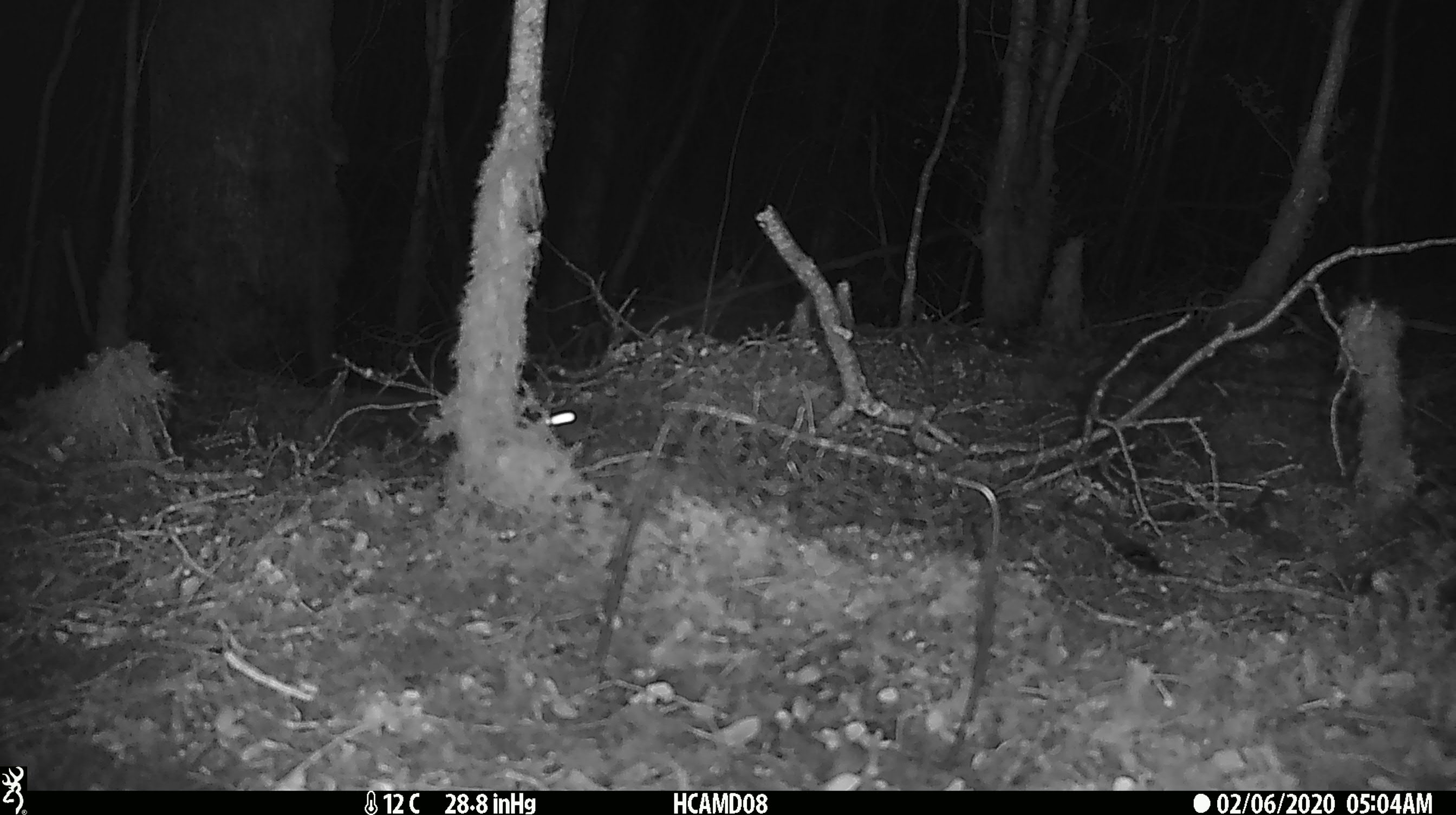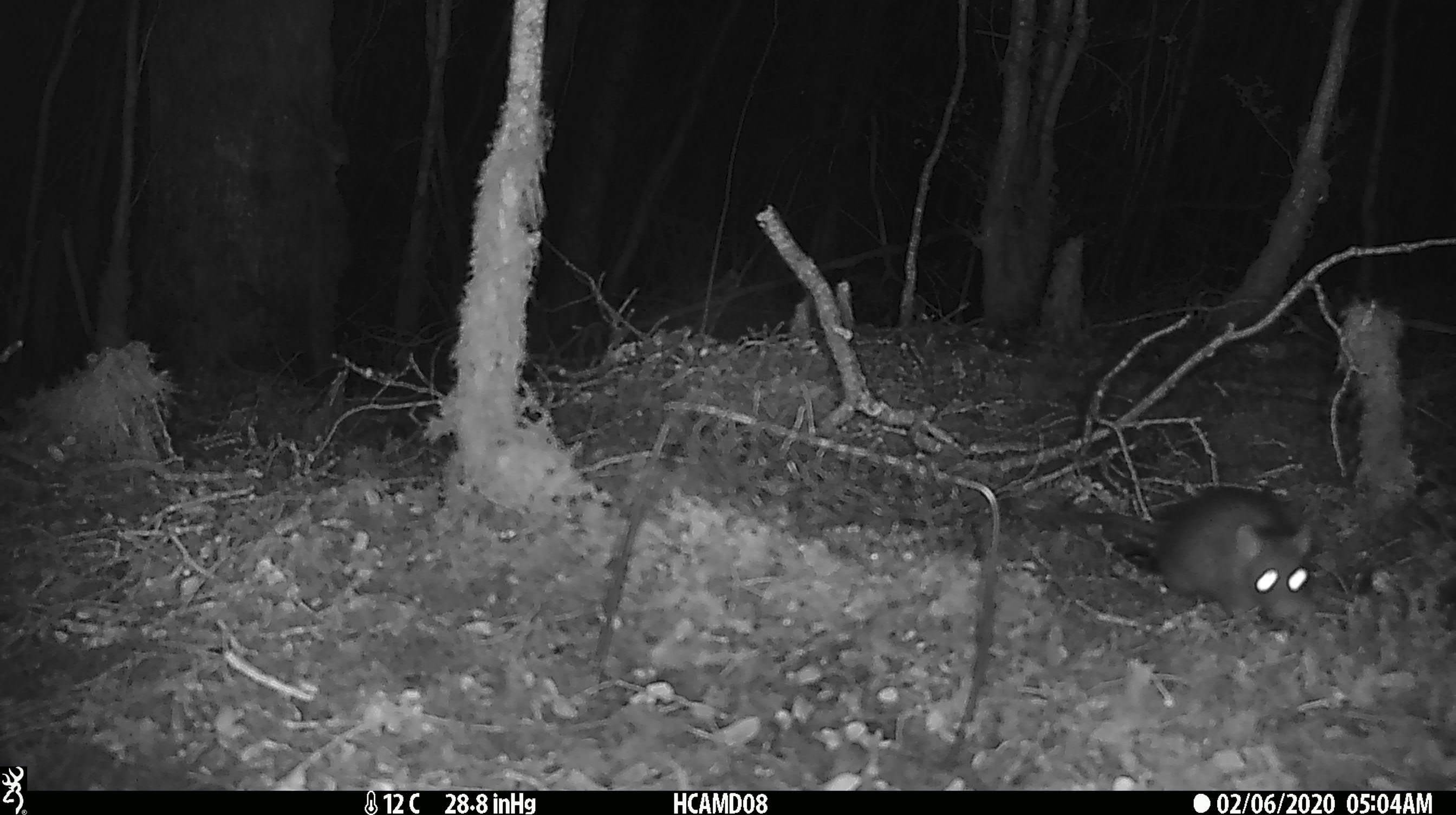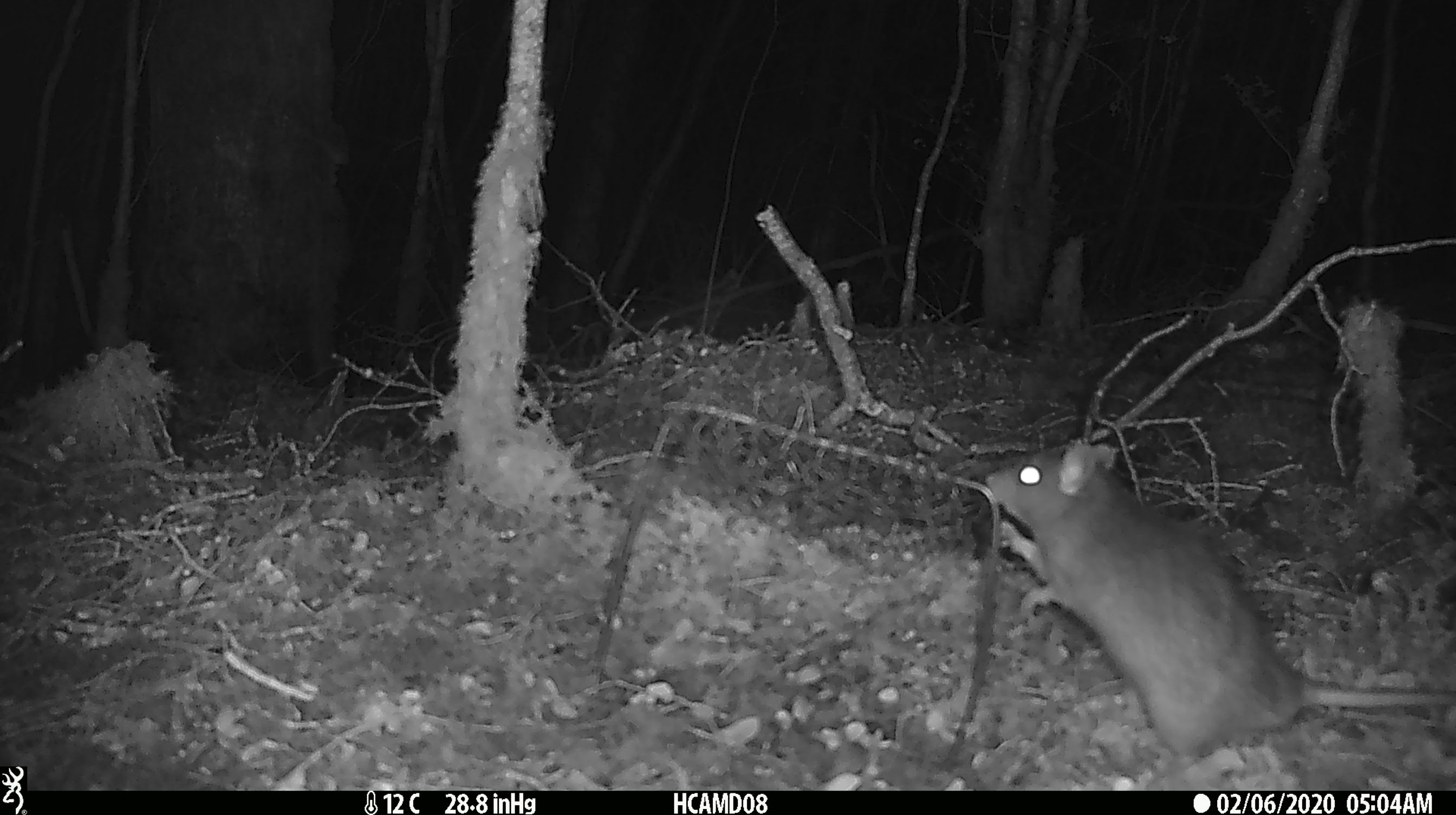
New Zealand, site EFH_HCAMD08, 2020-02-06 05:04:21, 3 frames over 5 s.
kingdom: Animalia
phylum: Chordata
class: Mammalia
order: Rodentia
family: Muridae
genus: Mus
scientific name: Mus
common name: mouse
Mouse (Mus).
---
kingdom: Animalia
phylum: Chordata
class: Mammalia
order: Rodentia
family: Muridae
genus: Rattus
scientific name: Rattus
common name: rat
Rat (Rattus).